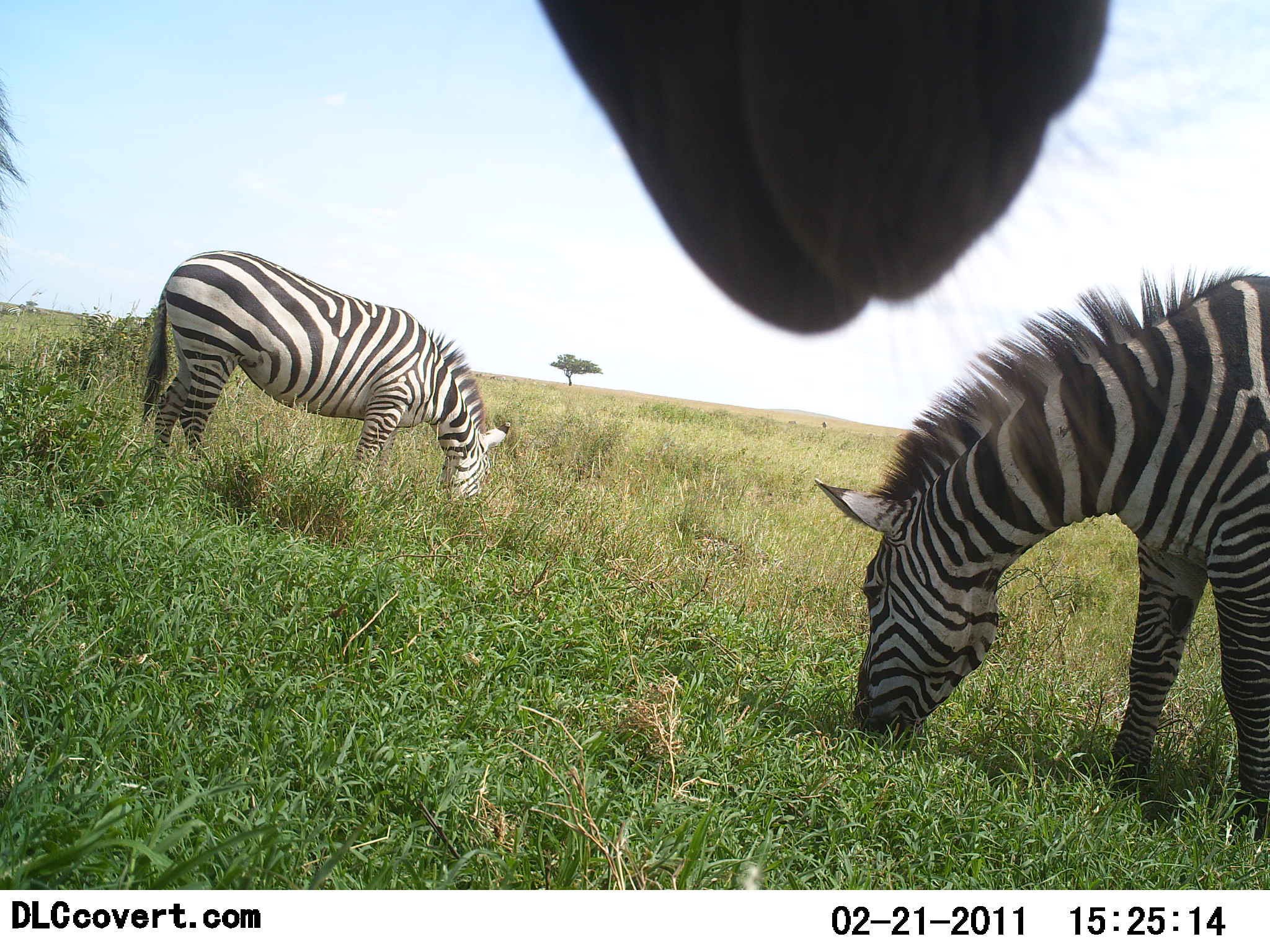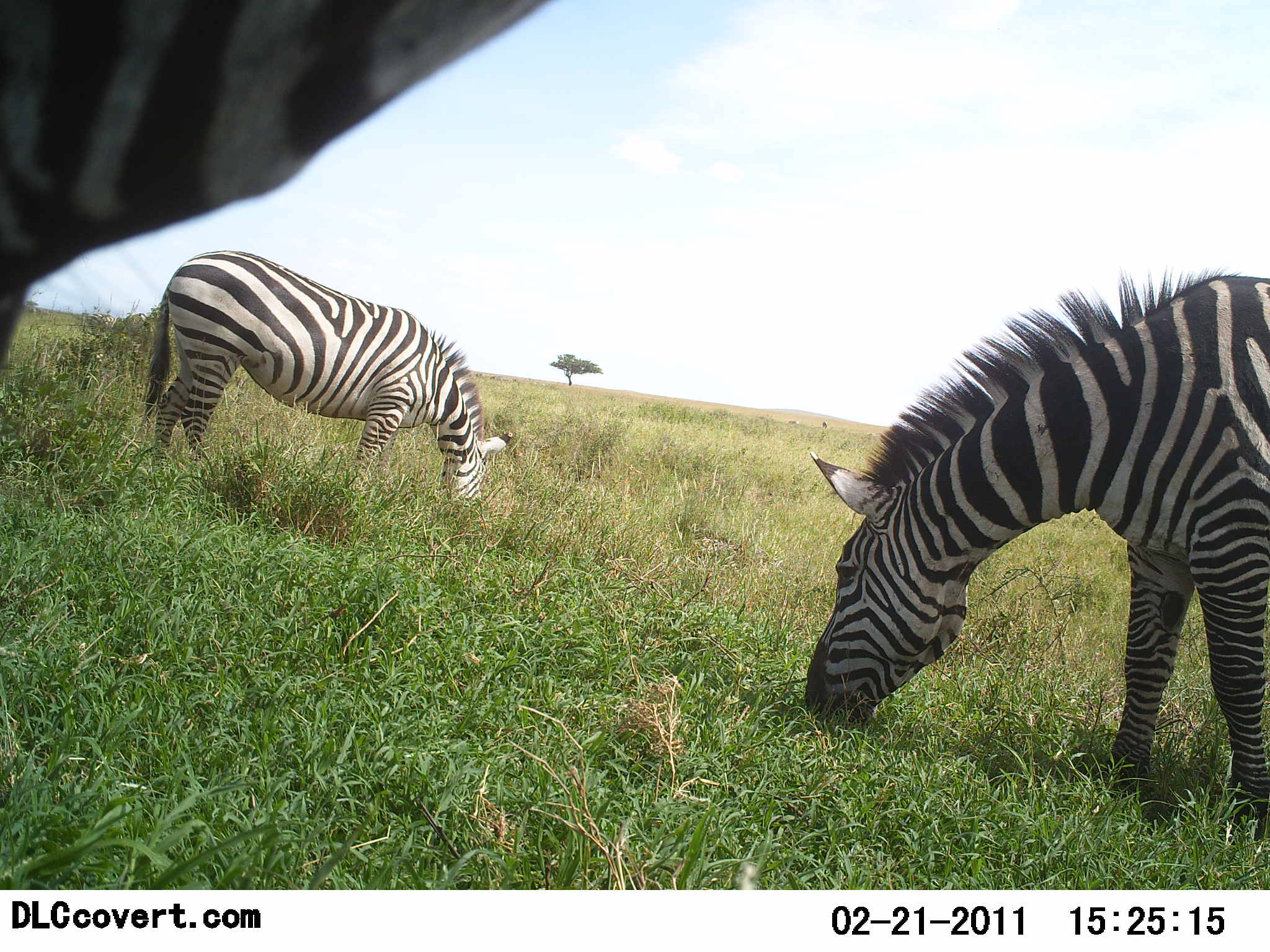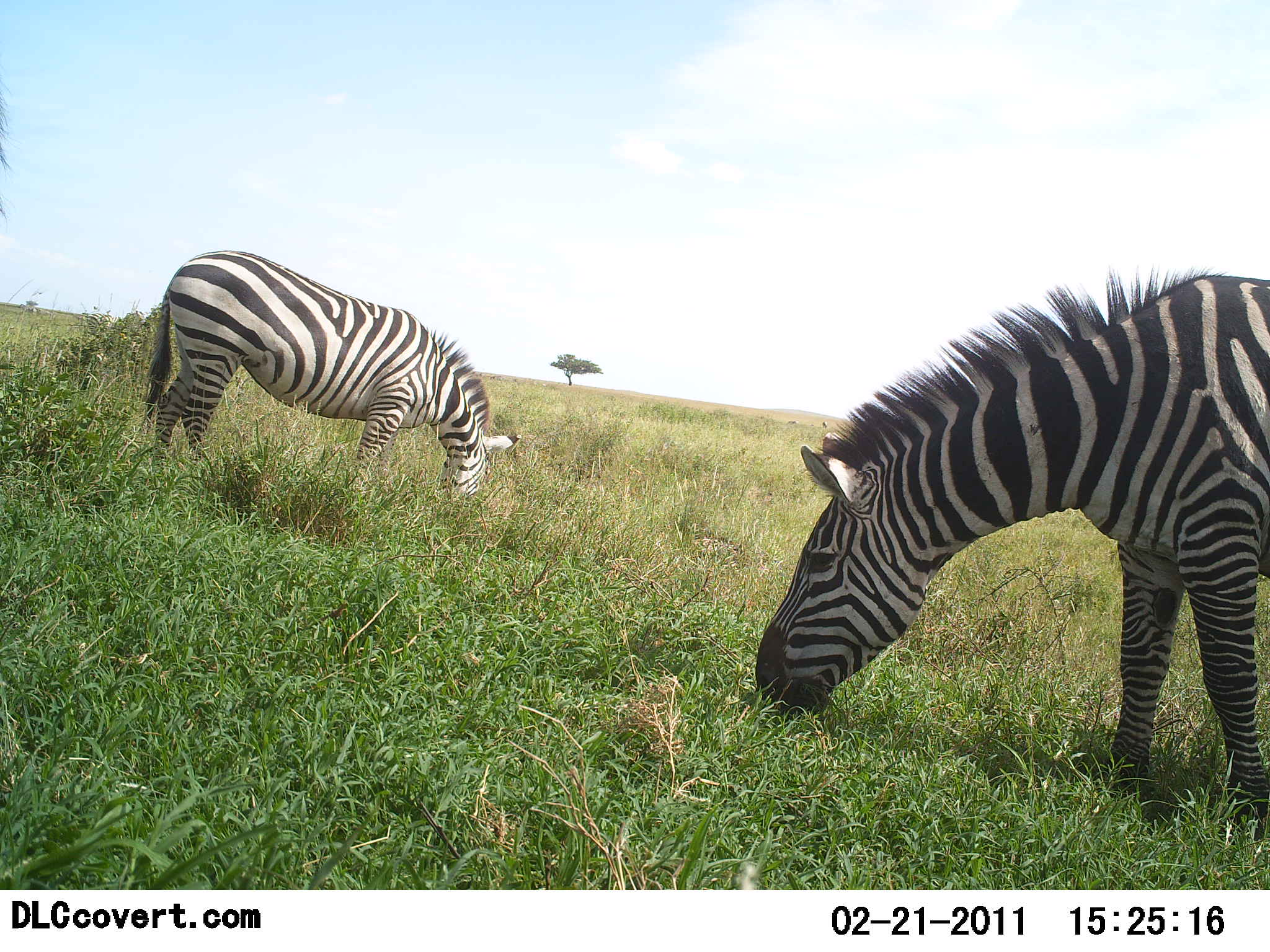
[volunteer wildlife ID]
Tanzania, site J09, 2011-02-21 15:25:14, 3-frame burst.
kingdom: Animalia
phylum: Chordata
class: Mammalia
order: Perissodactyla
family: Equidae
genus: Equus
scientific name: Equus quagga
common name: plains zebra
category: zebra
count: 3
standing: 62%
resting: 0%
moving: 8%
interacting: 0%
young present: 0%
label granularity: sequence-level